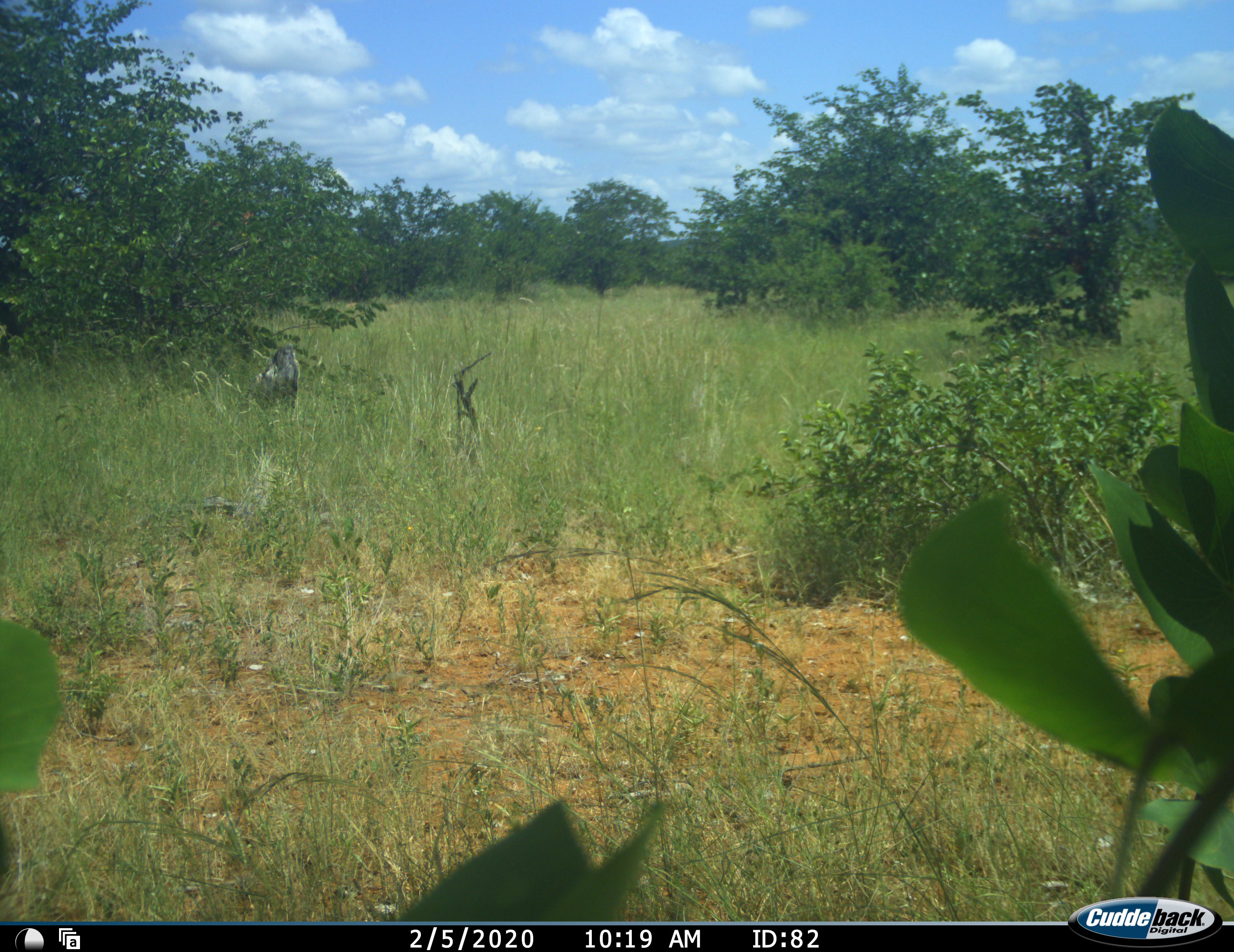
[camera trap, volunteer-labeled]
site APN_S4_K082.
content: unidentified animal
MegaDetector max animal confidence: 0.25